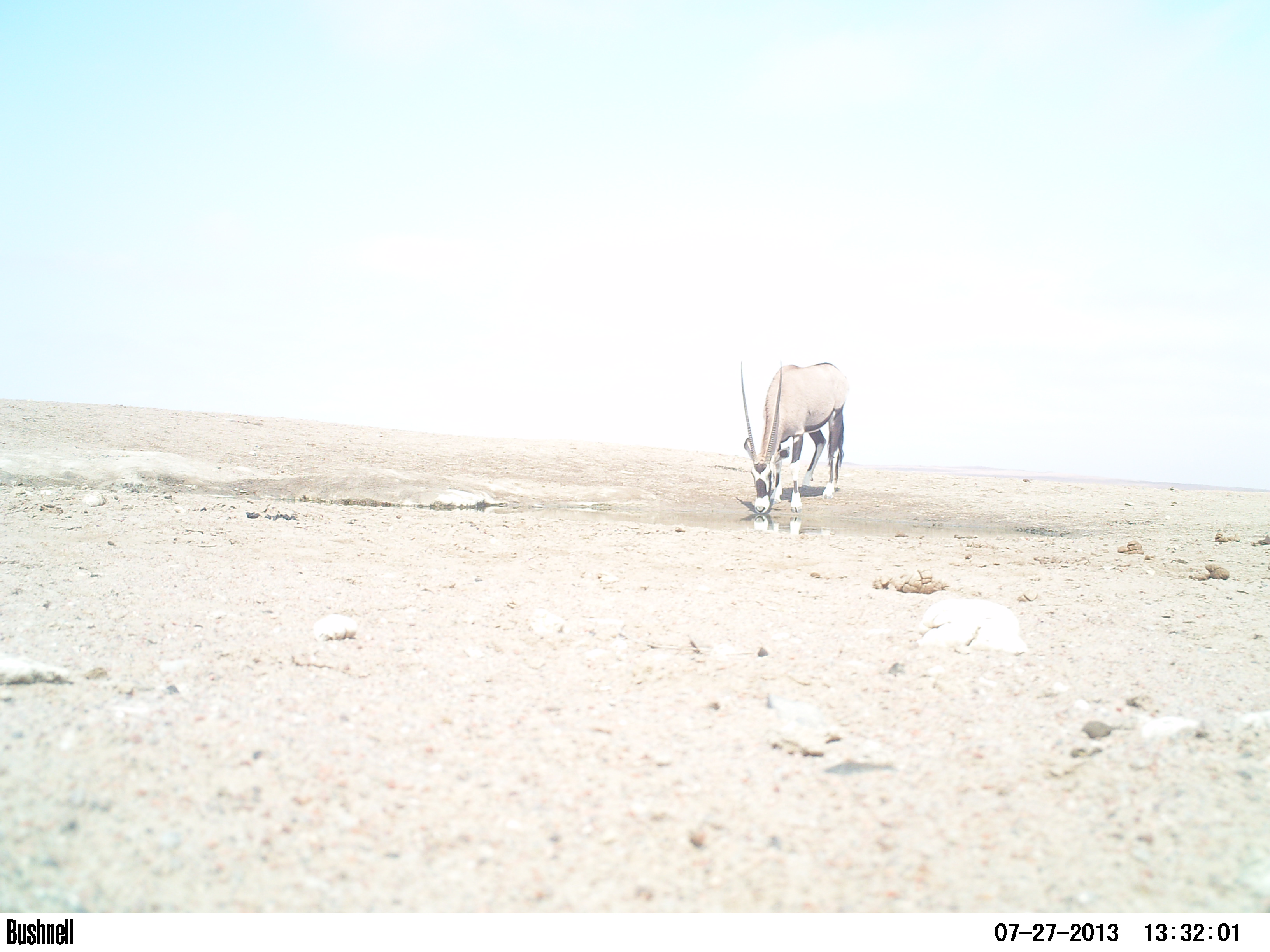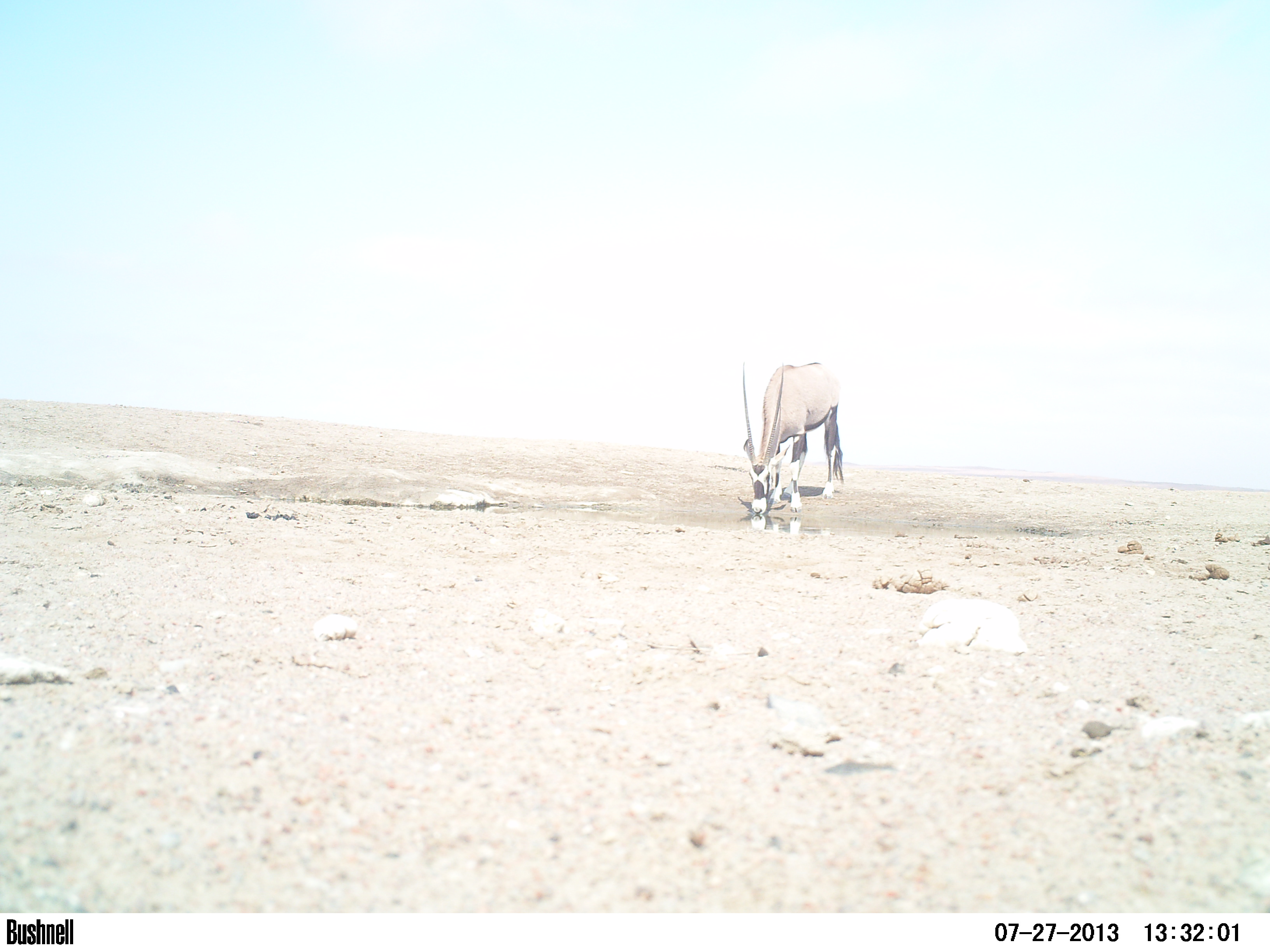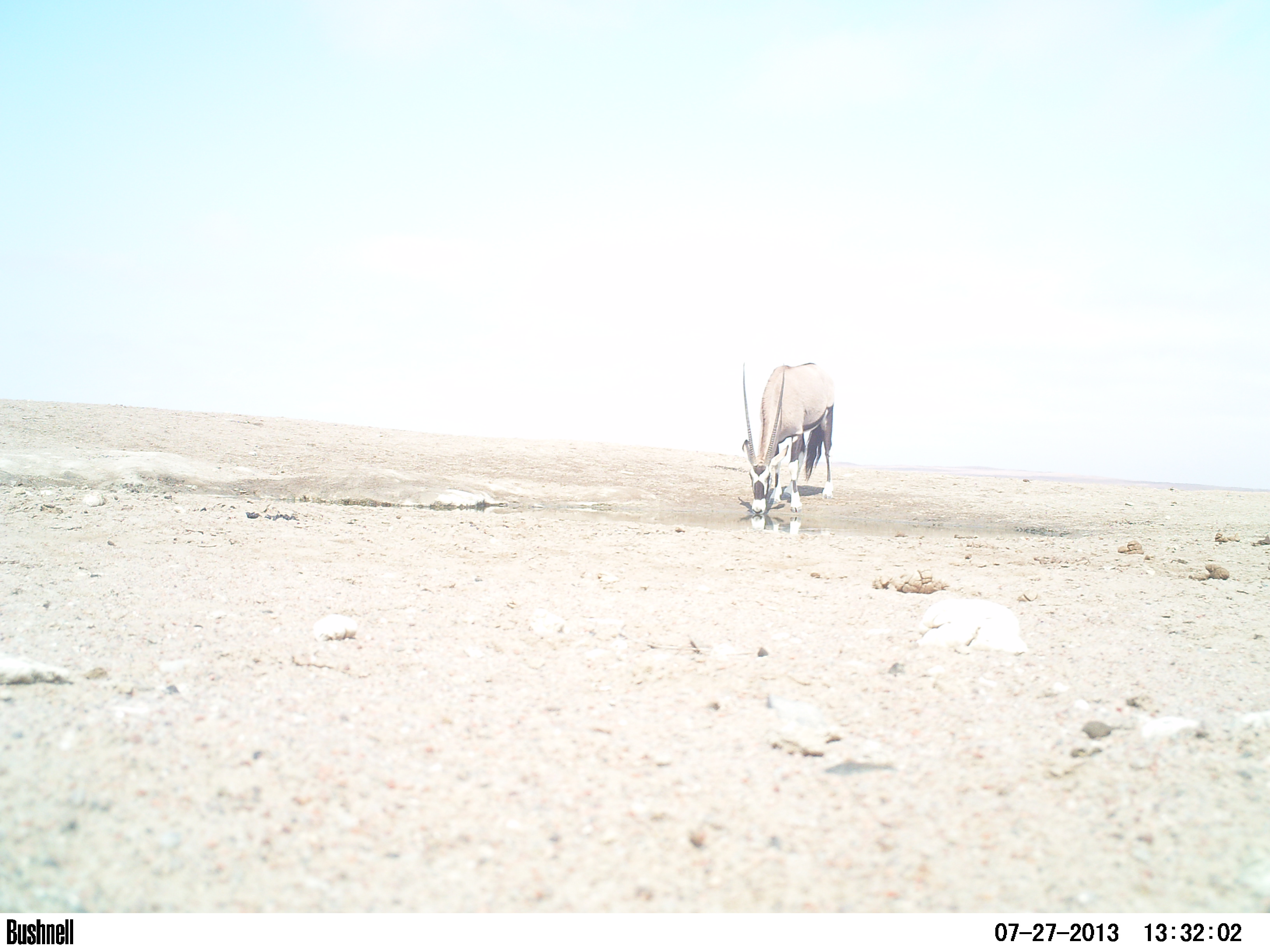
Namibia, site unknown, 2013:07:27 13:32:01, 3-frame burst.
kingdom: Animalia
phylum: Chordata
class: Mammalia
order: Artiodactyla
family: Bovidae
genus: Oryx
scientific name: Oryx gazella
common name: gemsbok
Oryx gazella (gemsbok).